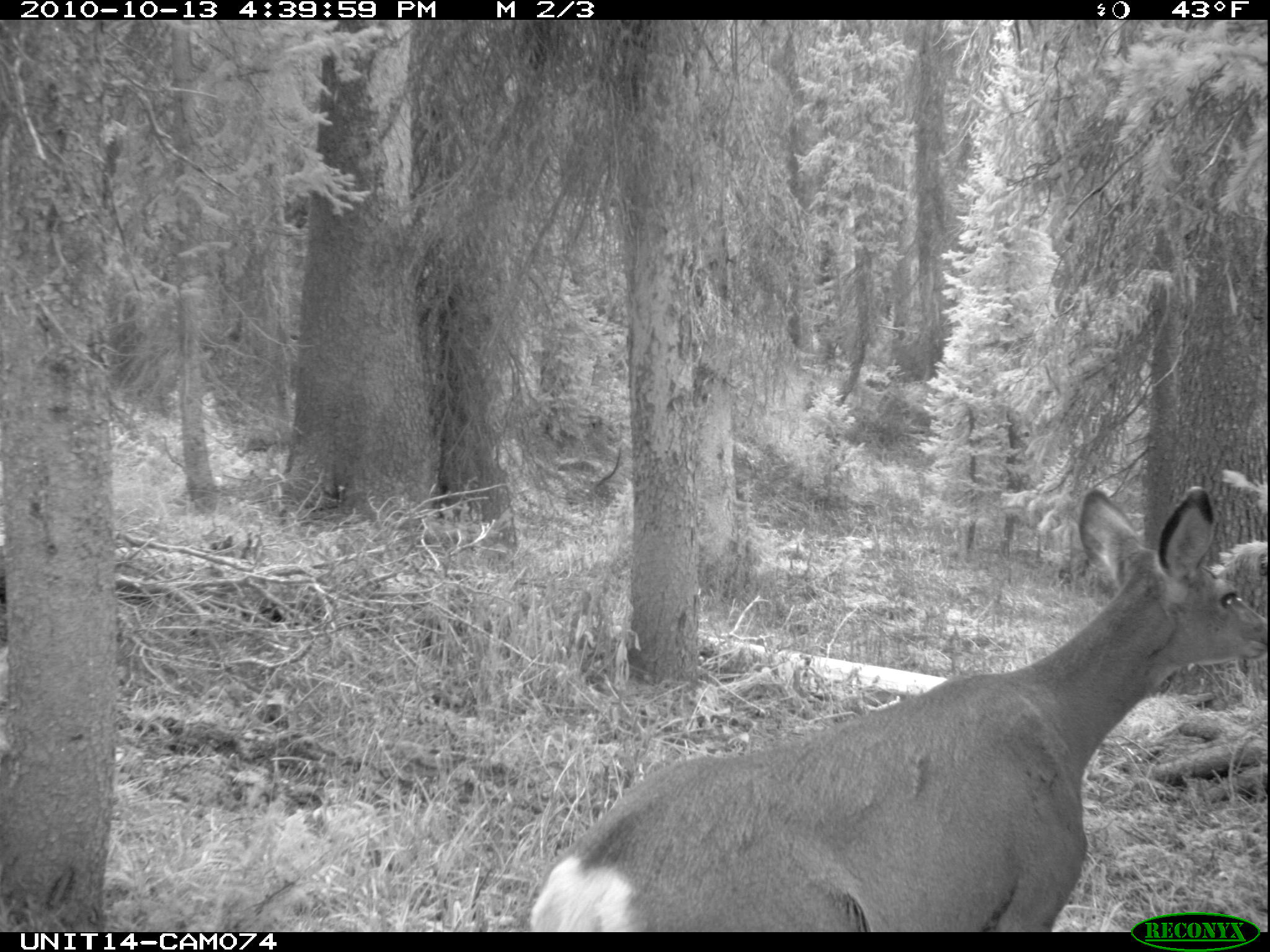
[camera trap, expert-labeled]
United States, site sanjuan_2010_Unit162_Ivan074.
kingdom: Animalia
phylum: Chordata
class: Mammalia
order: Artiodactyla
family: Cervidae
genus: Odocoileus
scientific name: Odocoileus hemionus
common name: mule deer